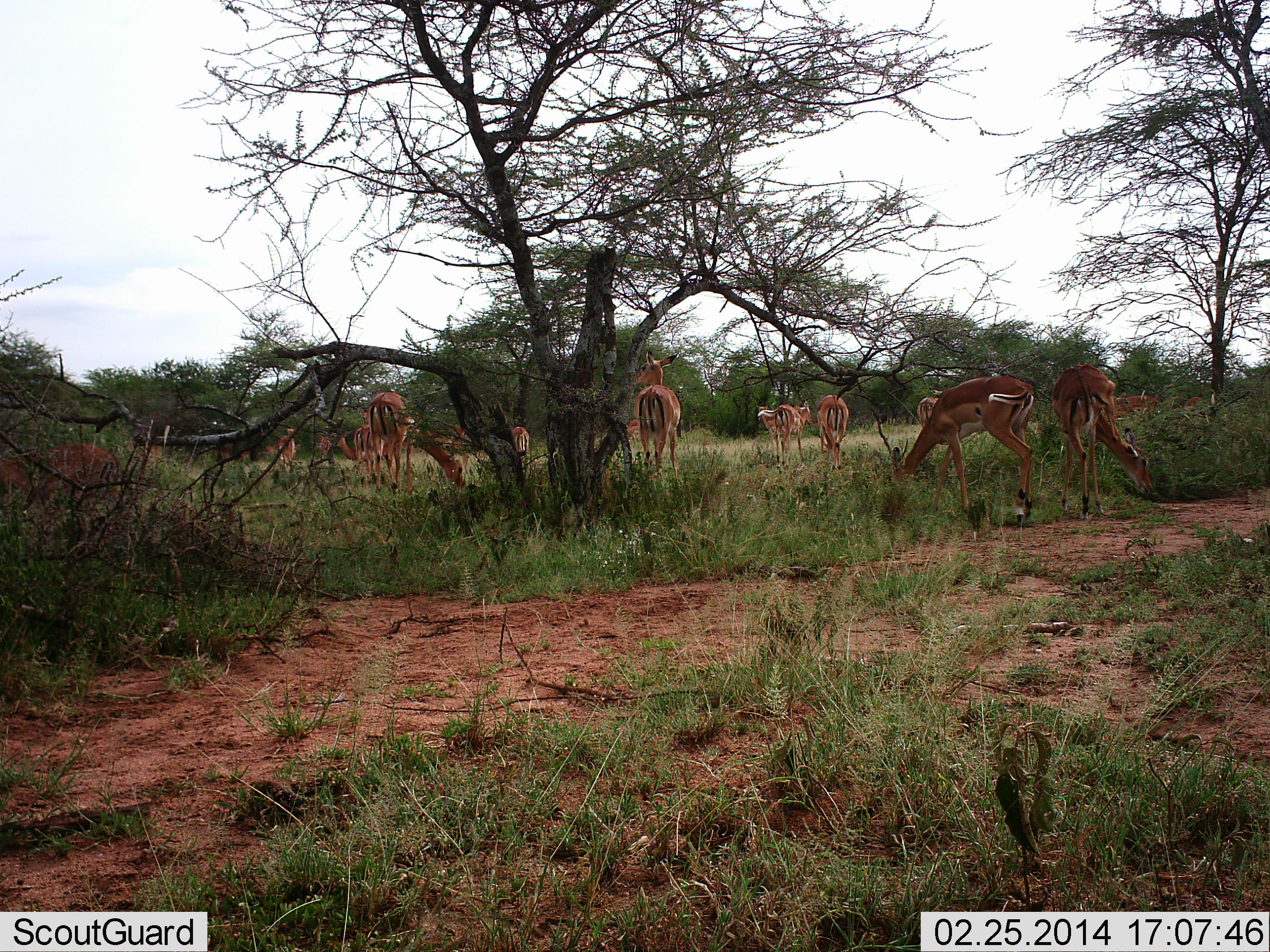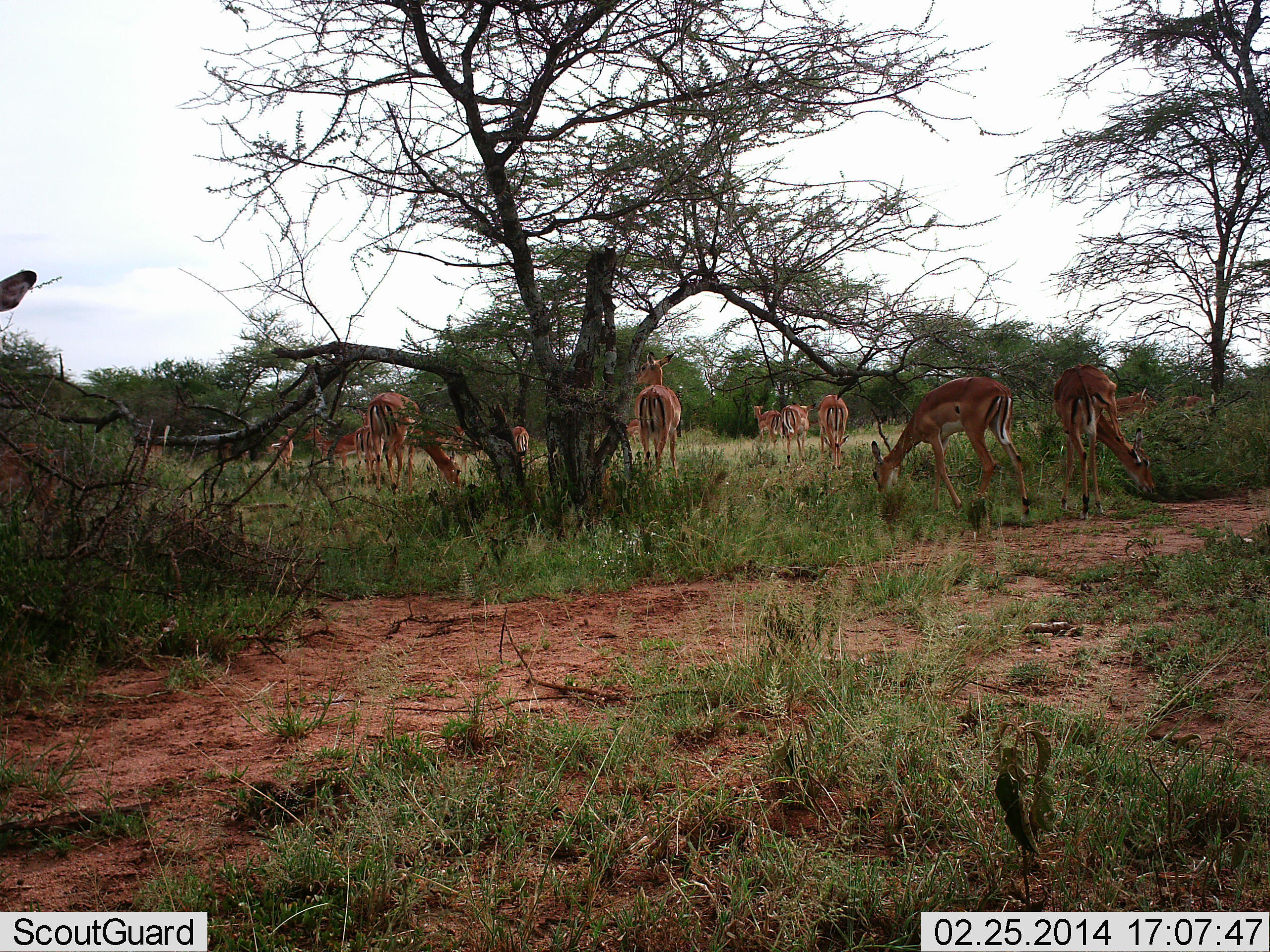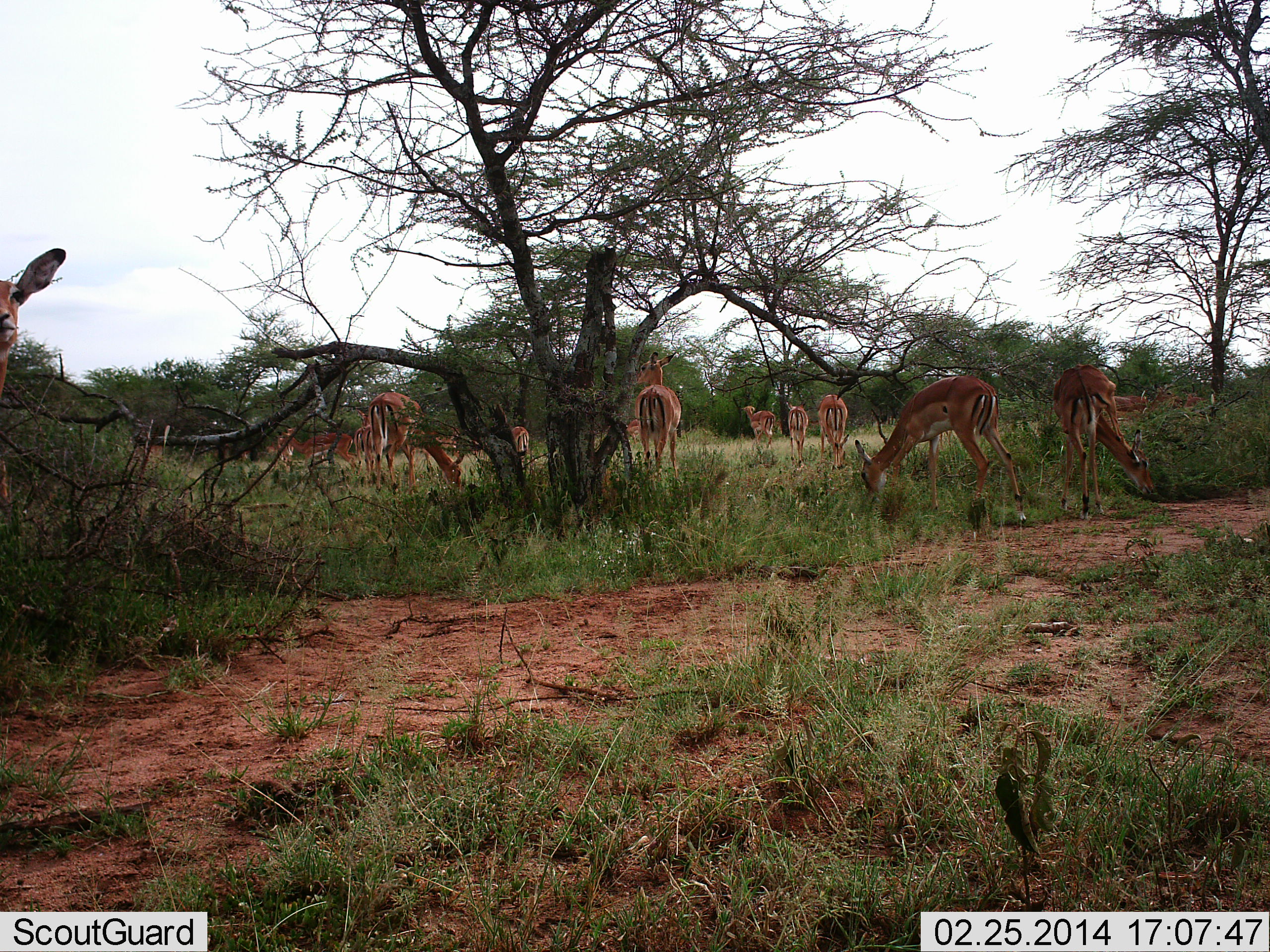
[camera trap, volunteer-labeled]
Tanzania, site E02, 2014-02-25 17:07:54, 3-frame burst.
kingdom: Animalia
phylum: Chordata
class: Mammalia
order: Artiodactyla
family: Bovidae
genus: Aepyceros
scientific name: Aepyceros melampus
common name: impala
Impala (Aepyceros melampus), count 11-50. Behavior (volunteer vote fractions): standing 90%, resting 0%, moving 40%, interacting 0%. Young present (vote fraction): 0%. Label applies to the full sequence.